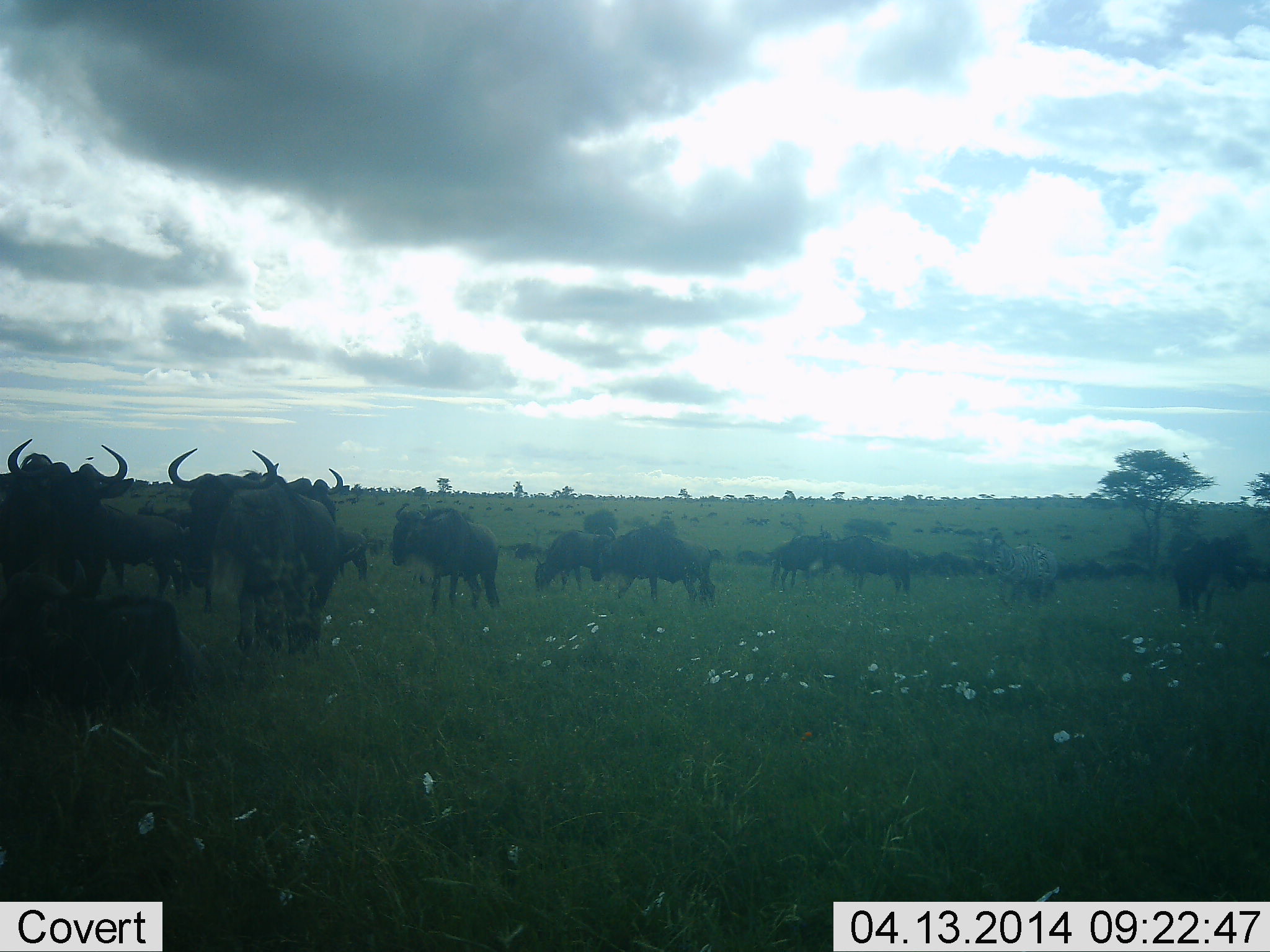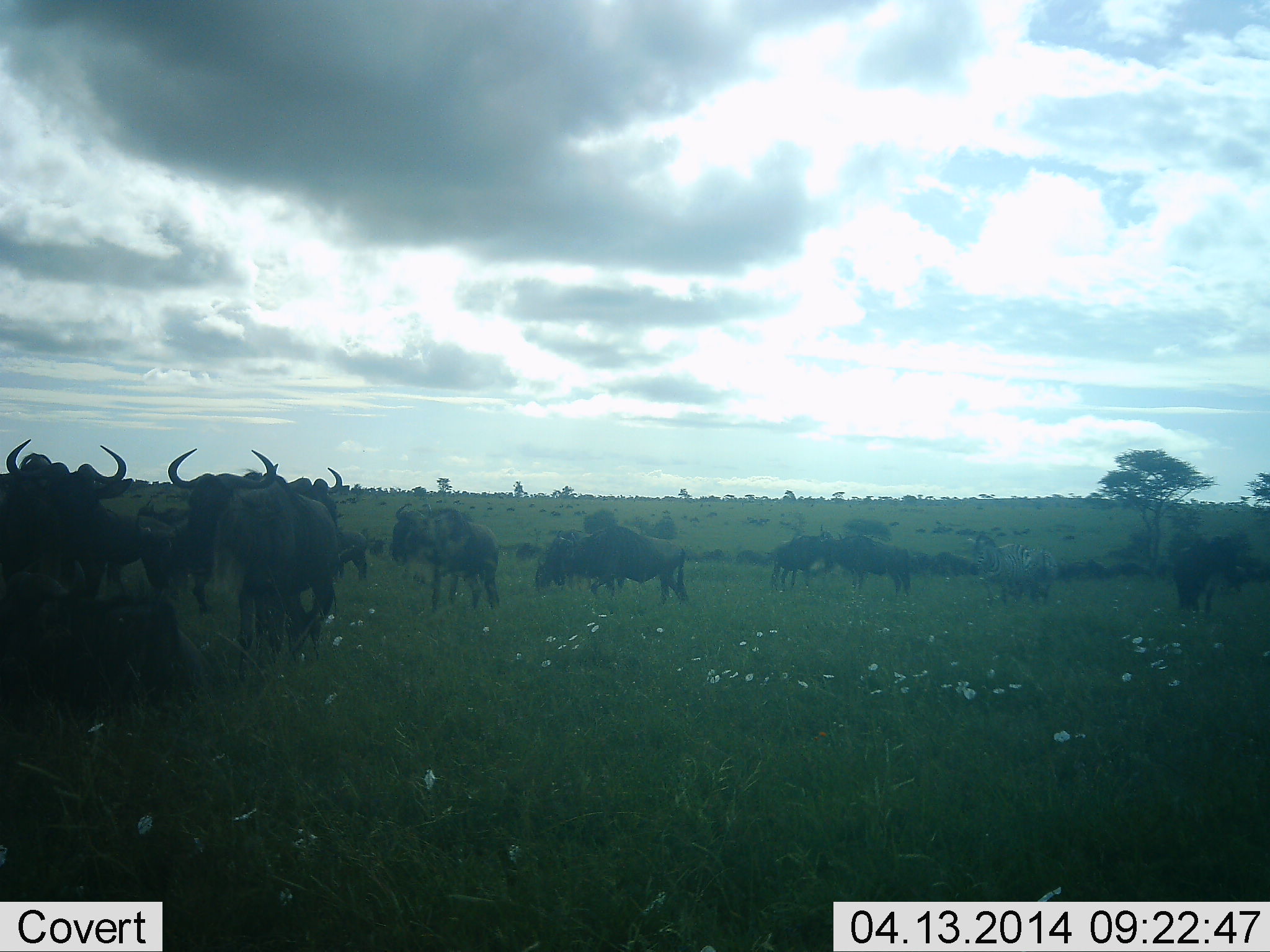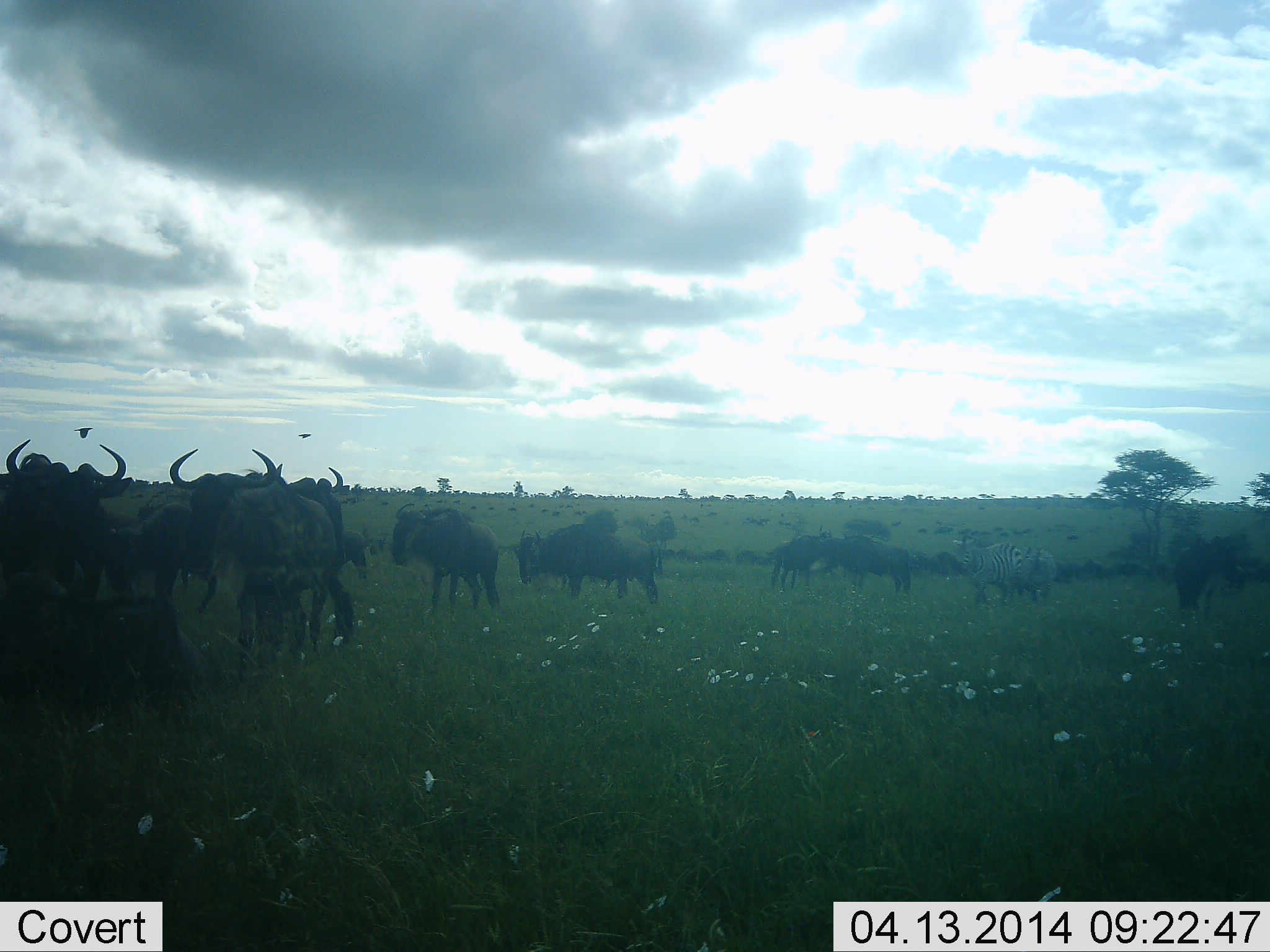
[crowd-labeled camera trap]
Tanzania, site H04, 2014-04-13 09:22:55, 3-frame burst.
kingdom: Animalia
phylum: Chordata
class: Mammalia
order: Artiodactyla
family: Bovidae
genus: Connochaetes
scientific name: Connochaetes taurinus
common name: blue wildebeest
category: wildebeest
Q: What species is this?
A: Wildebeest (blue wildebeest) (Connochaetes taurinus).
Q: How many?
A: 11-50.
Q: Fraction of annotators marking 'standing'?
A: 71%.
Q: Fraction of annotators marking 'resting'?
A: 29%.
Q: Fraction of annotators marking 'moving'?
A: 53%.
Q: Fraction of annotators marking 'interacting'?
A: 6%.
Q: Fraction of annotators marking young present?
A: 0%.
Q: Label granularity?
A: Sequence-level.